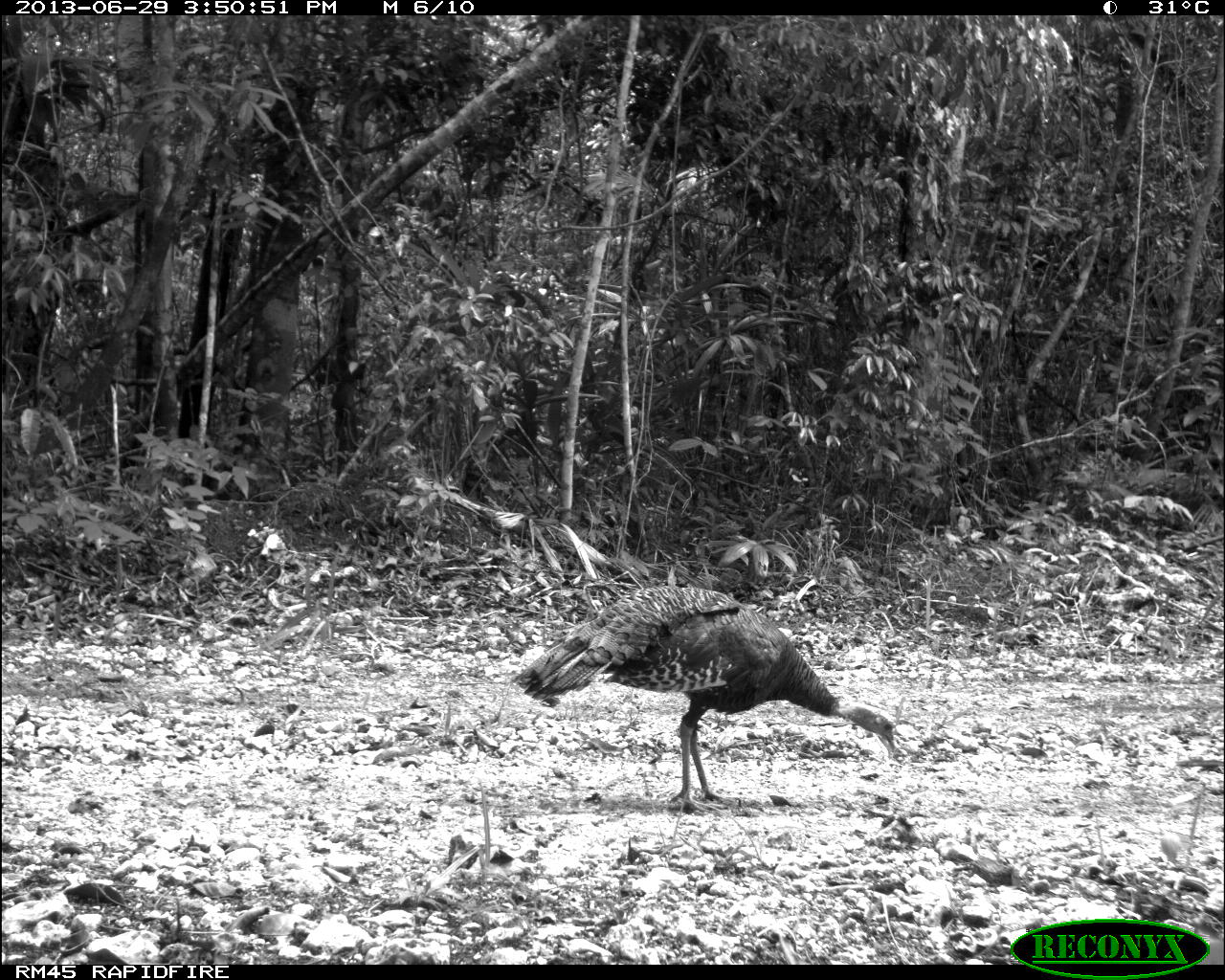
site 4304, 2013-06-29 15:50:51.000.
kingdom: Animalia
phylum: Chordata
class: Aves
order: Galliformes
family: Phasianidae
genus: Meleagris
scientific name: Meleagris ocellata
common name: ocellated turkey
Meleagris ocellata (ocellated turkey), count 1, sex female.